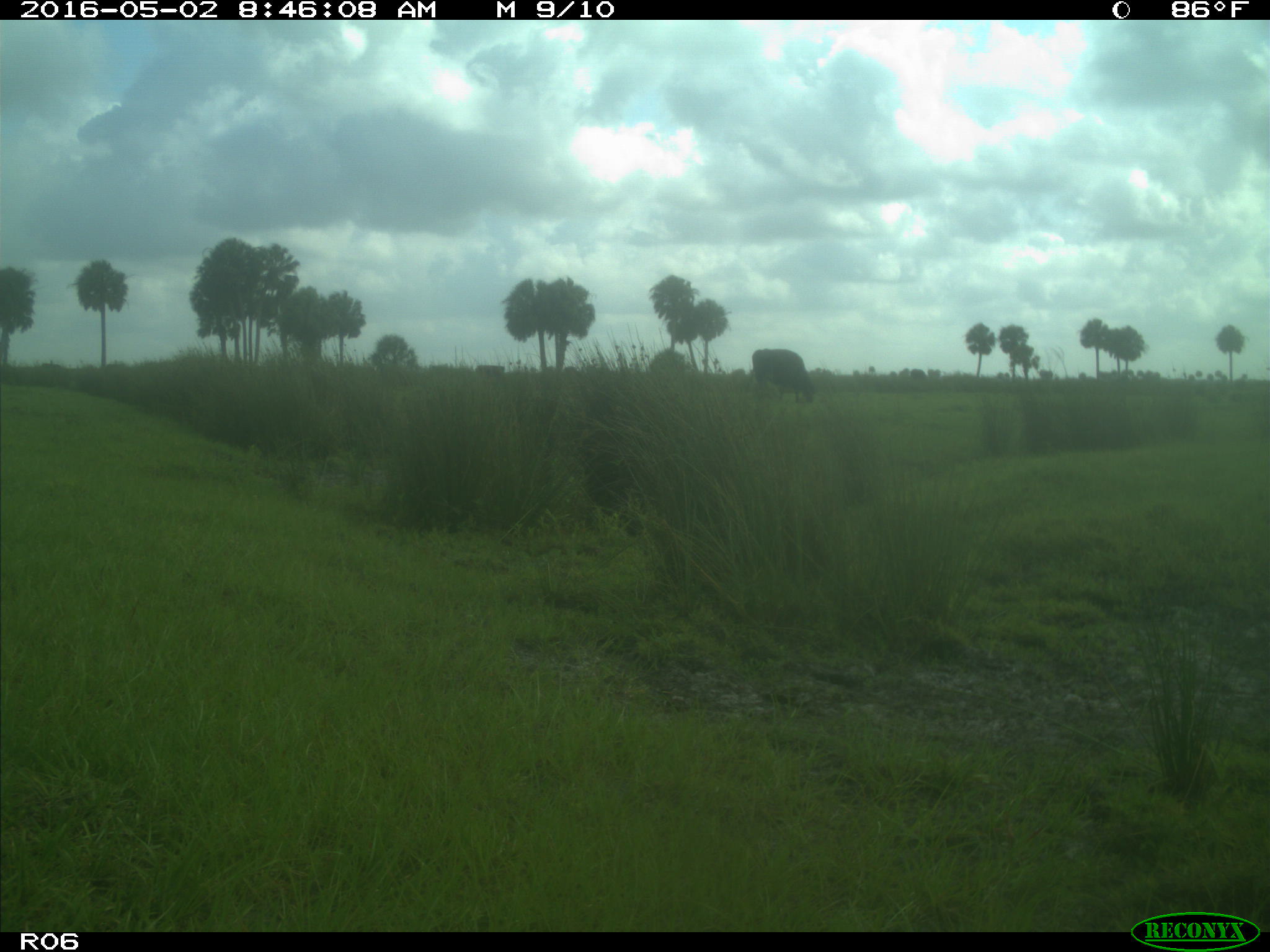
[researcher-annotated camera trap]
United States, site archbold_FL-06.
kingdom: Animalia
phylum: Chordata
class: Mammalia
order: Artiodactyla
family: Bovidae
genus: Bos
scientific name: Bos taurus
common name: domestic cow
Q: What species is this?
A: Bos taurus (domestic cow).